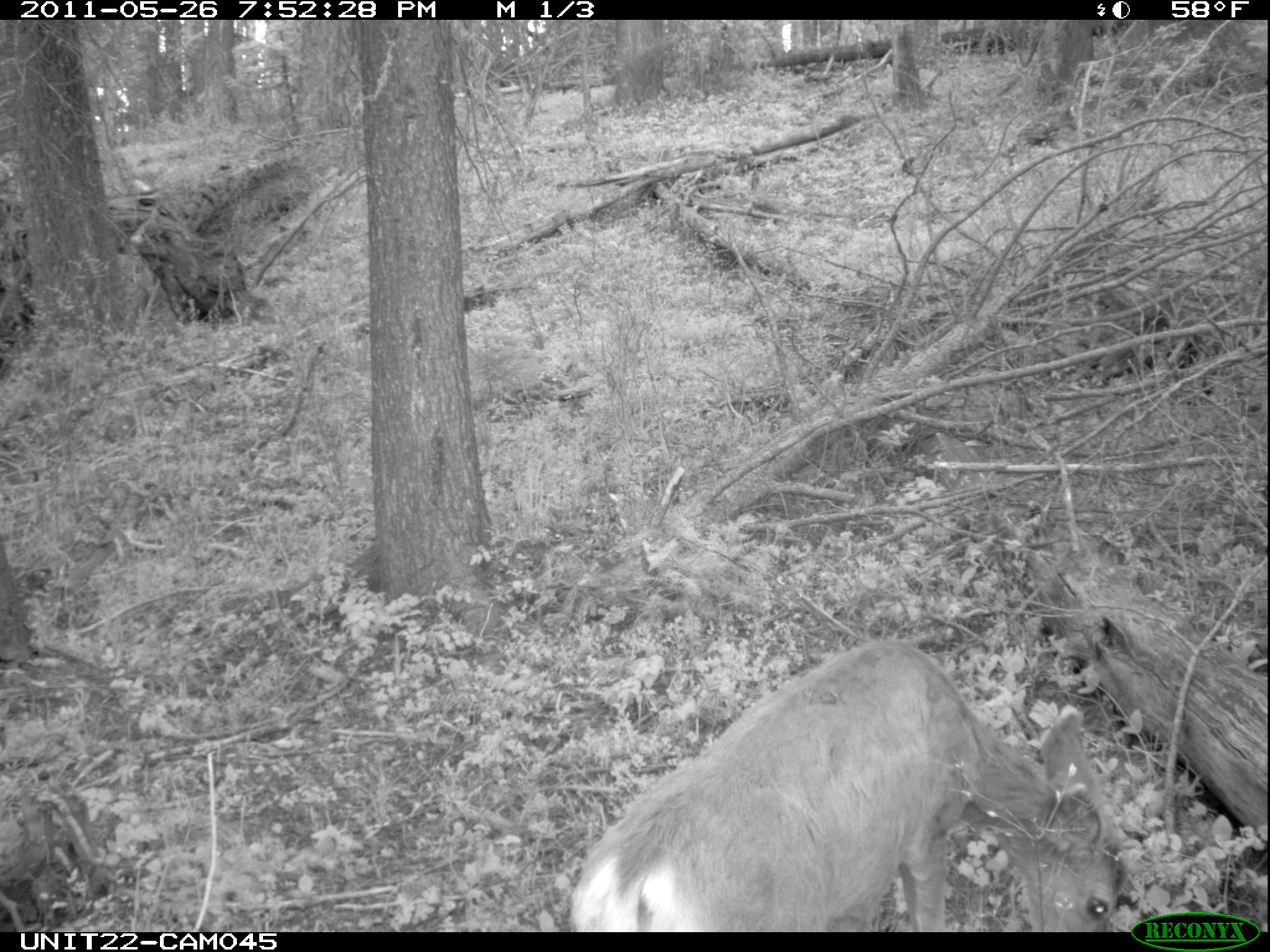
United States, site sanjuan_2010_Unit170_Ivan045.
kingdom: Animalia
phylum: Chordata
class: Mammalia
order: Artiodactyla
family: Cervidae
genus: Odocoileus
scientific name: Odocoileus hemionus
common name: mule deer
Odocoileus hemionus (mule deer).